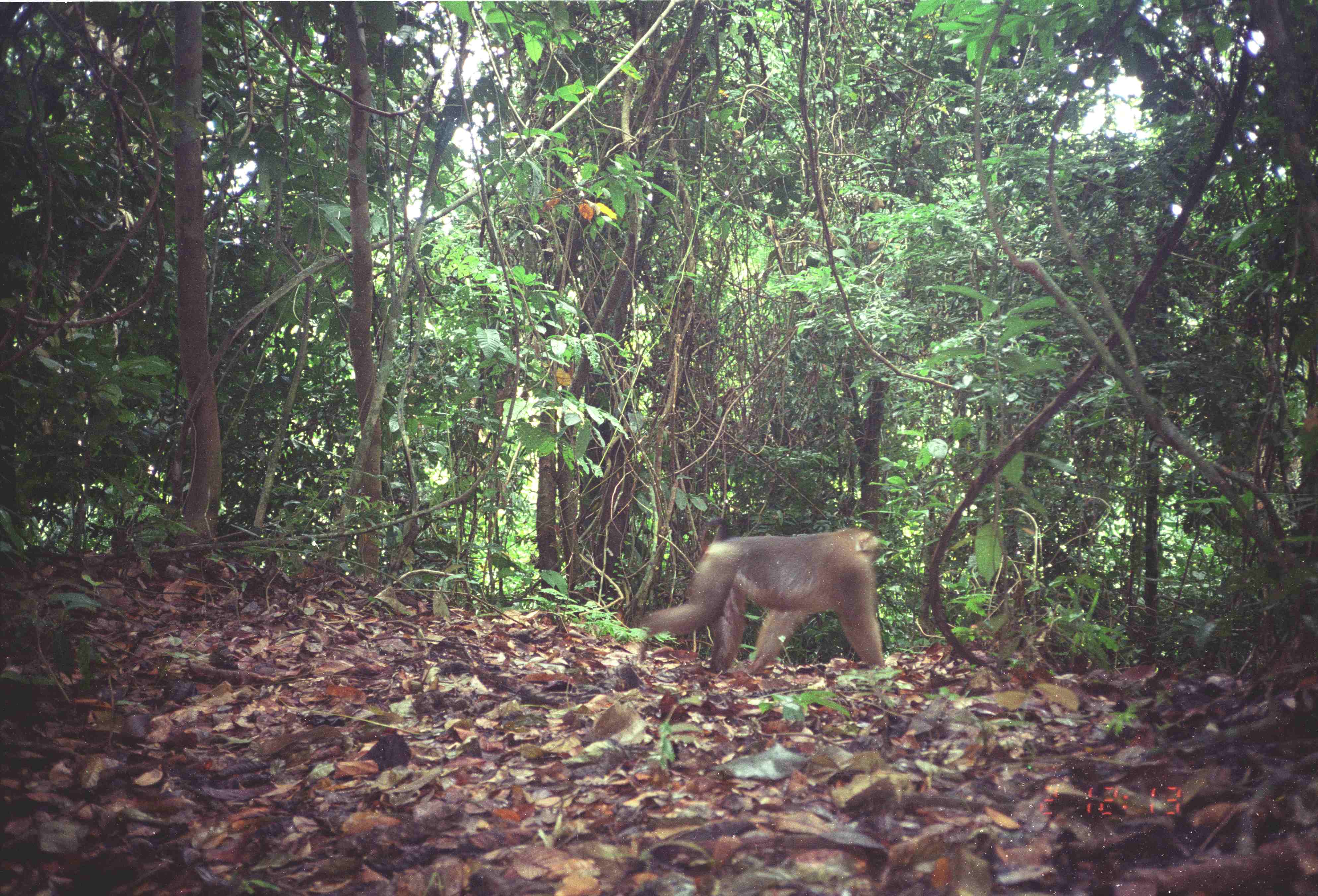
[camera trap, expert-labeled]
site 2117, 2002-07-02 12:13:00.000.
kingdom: Animalia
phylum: Chordata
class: Mammalia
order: Primates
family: Cercopithecidae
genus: Macaca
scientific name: Macaca nemestrina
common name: southern pig-tailed macaque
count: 1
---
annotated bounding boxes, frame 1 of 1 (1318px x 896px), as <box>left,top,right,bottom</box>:
macaca nemestrina: <box>638,527,886,673</box>